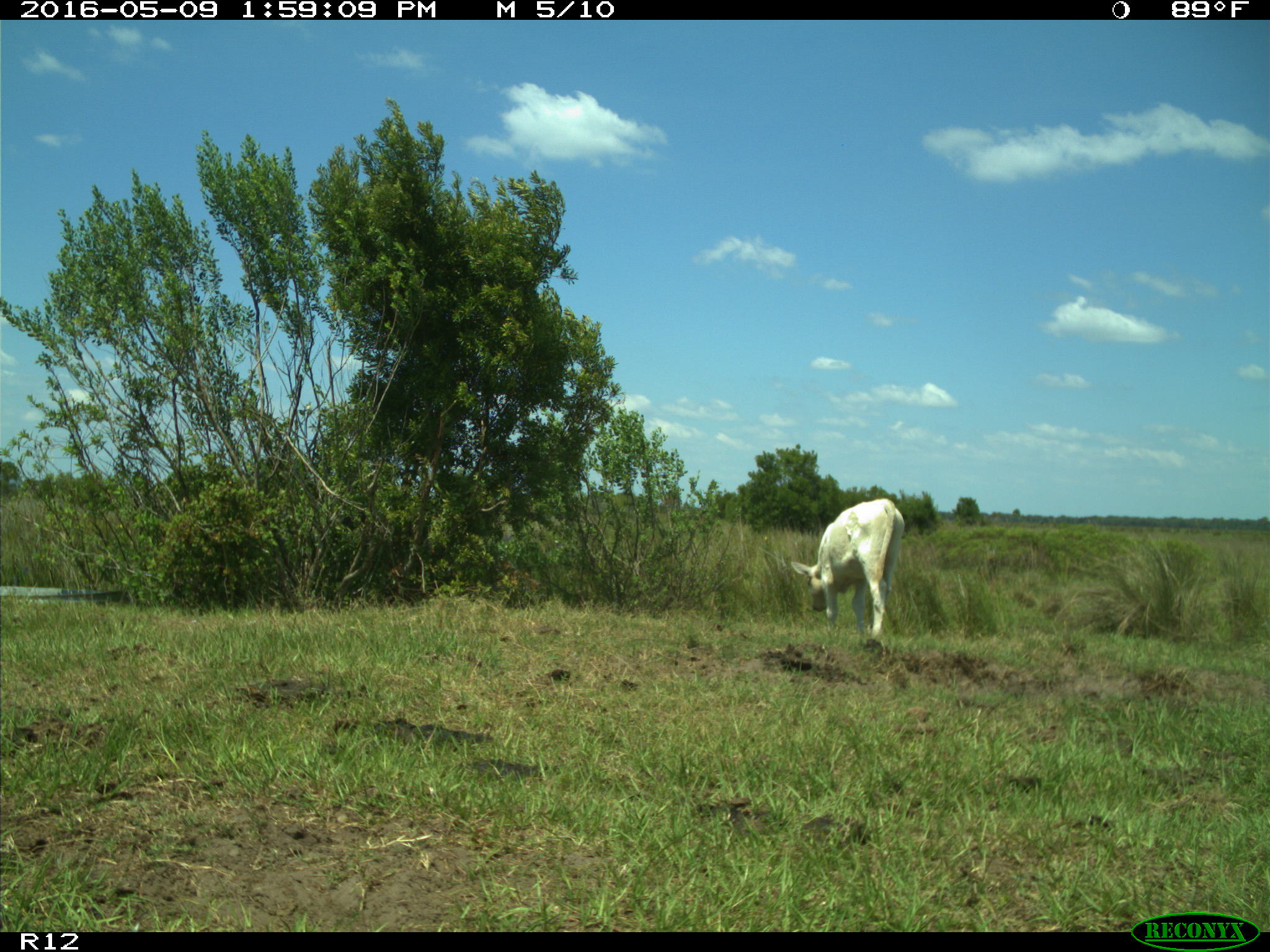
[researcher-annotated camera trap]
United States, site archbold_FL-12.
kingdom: Animalia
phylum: Chordata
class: Mammalia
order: Artiodactyla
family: Bovidae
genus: Bos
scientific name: Bos taurus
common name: domestic cow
Bos taurus (domestic cow).